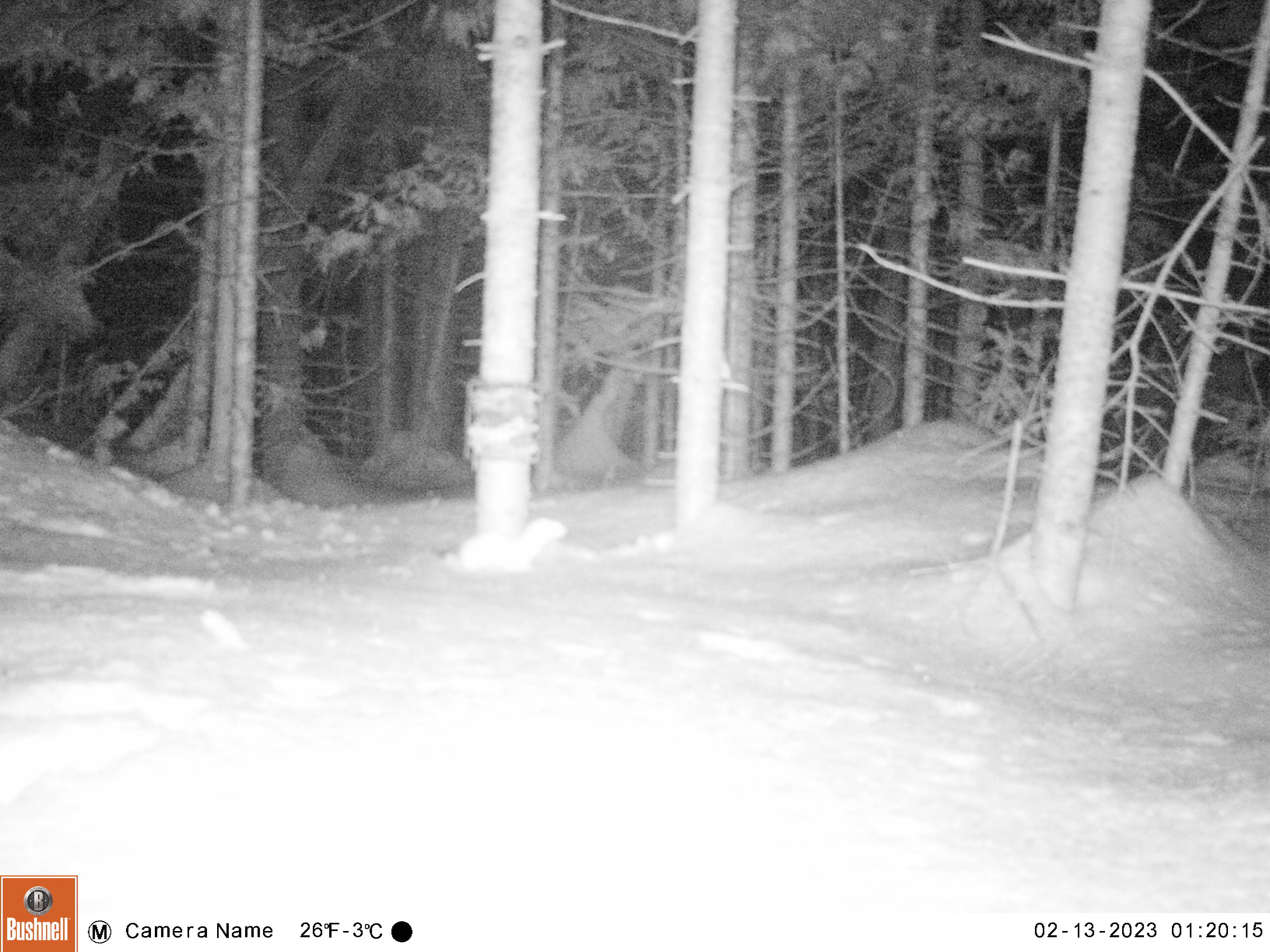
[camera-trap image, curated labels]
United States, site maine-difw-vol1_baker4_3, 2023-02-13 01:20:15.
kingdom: Animalia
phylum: Chordata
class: Mammalia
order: Carnivora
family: Mustelidae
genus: Mustela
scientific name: Mustela richardsonii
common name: short-tailed weasel